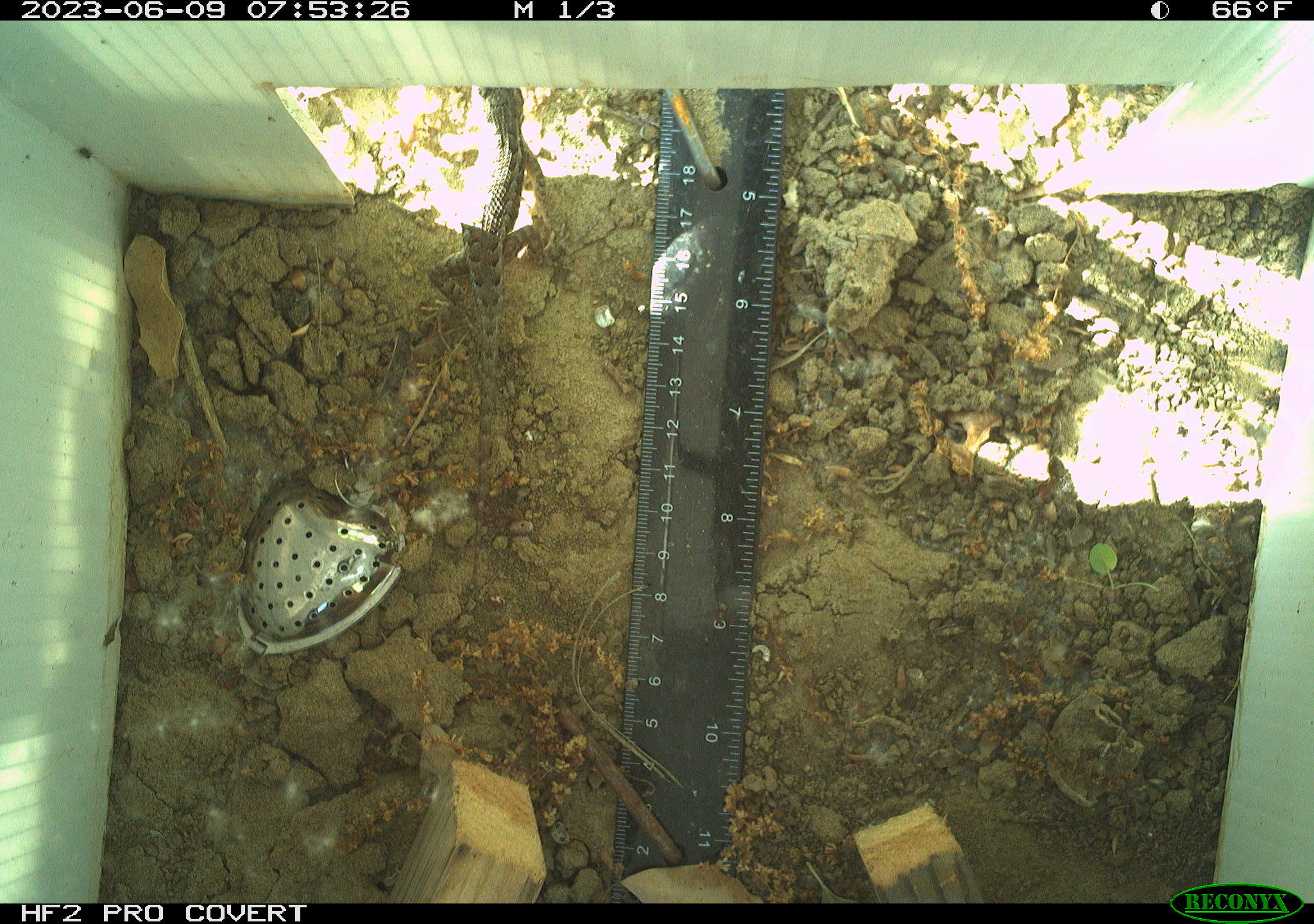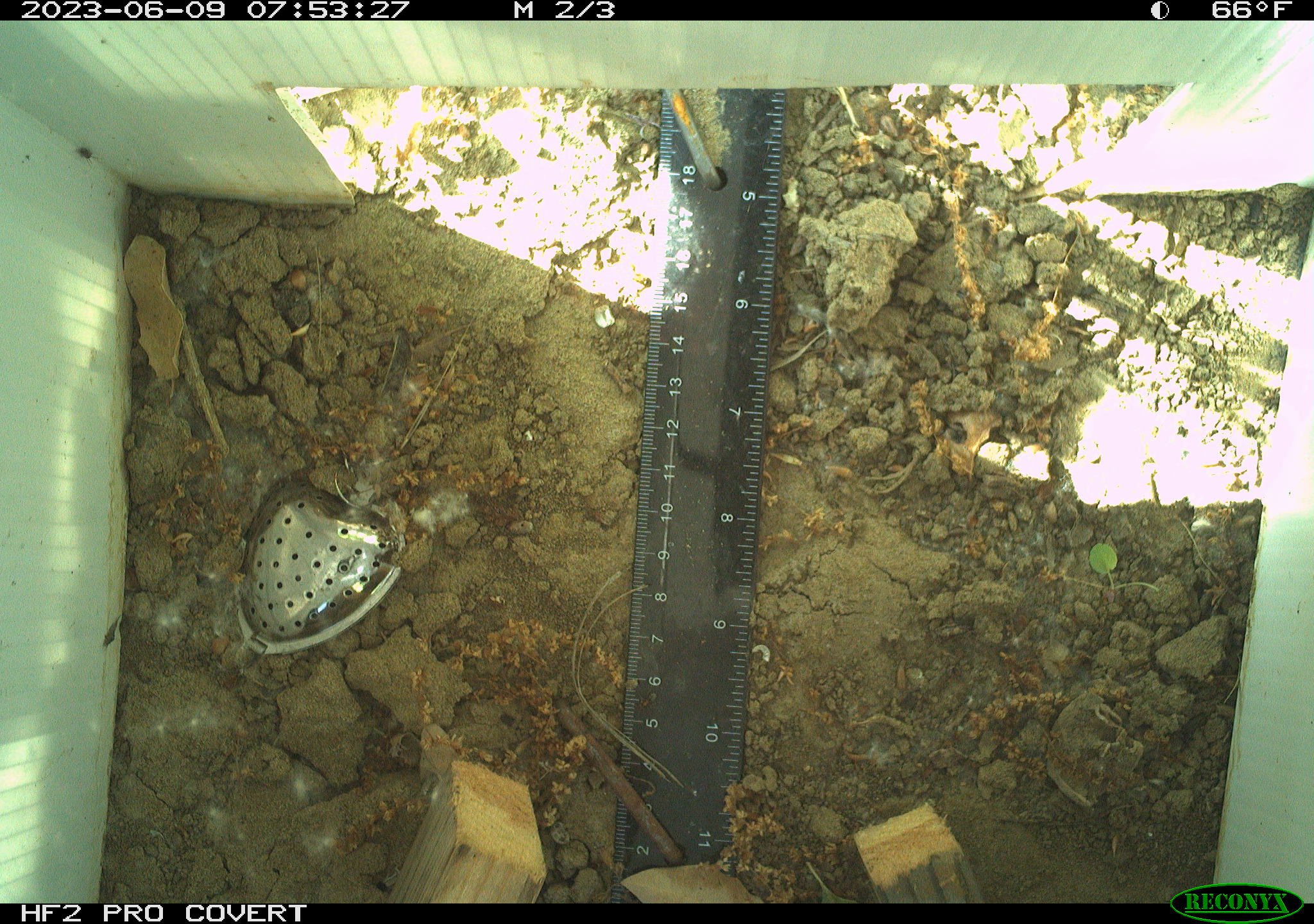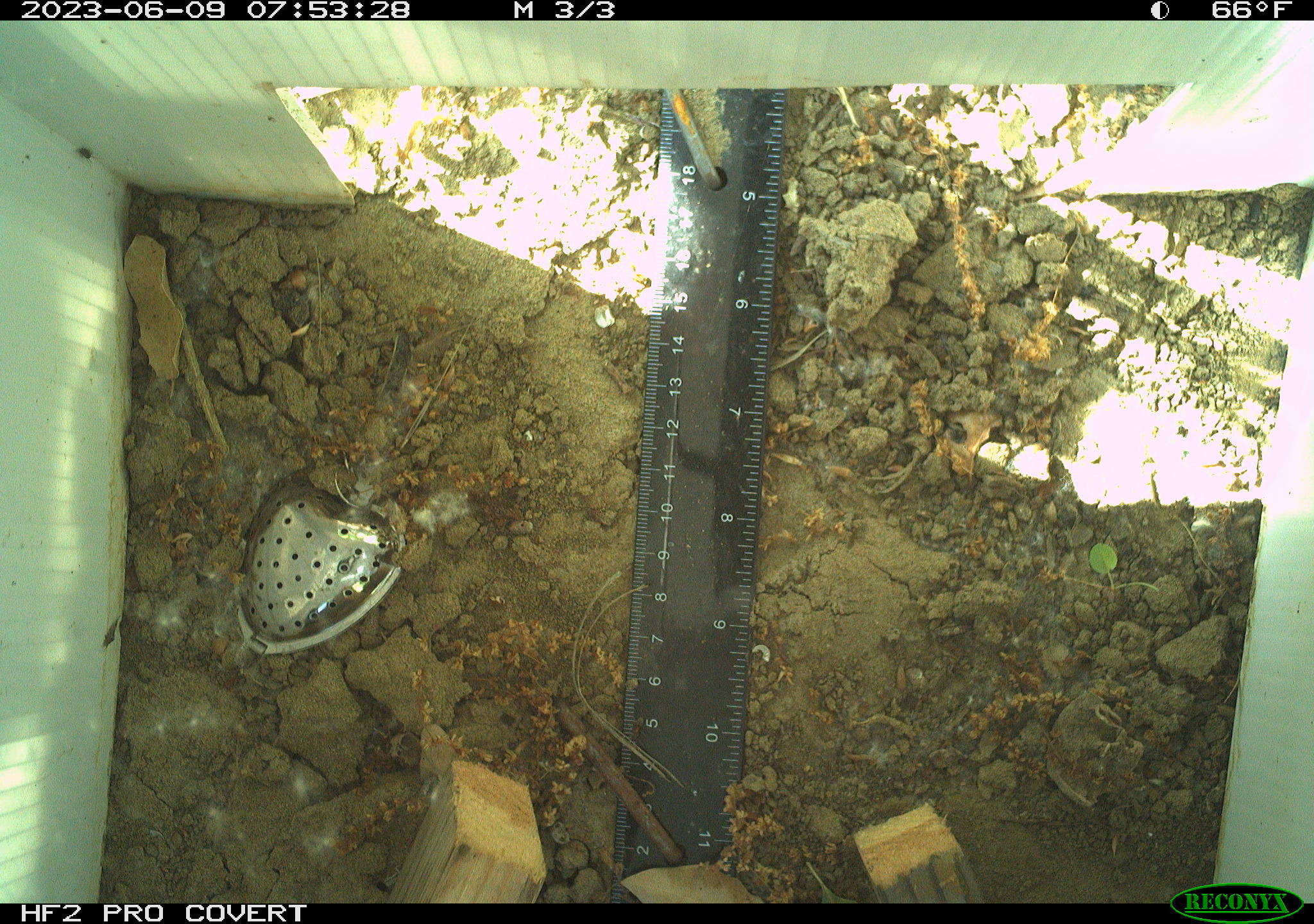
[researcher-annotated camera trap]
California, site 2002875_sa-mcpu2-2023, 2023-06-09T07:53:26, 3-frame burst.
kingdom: Animalia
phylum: Chordata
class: Reptilia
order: Squamata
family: Phrynosomatidae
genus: Sceloporus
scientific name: Sceloporus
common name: spiny lizards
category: sceloporus species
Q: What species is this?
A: Sceloporus species (spiny lizards) (Sceloporus).